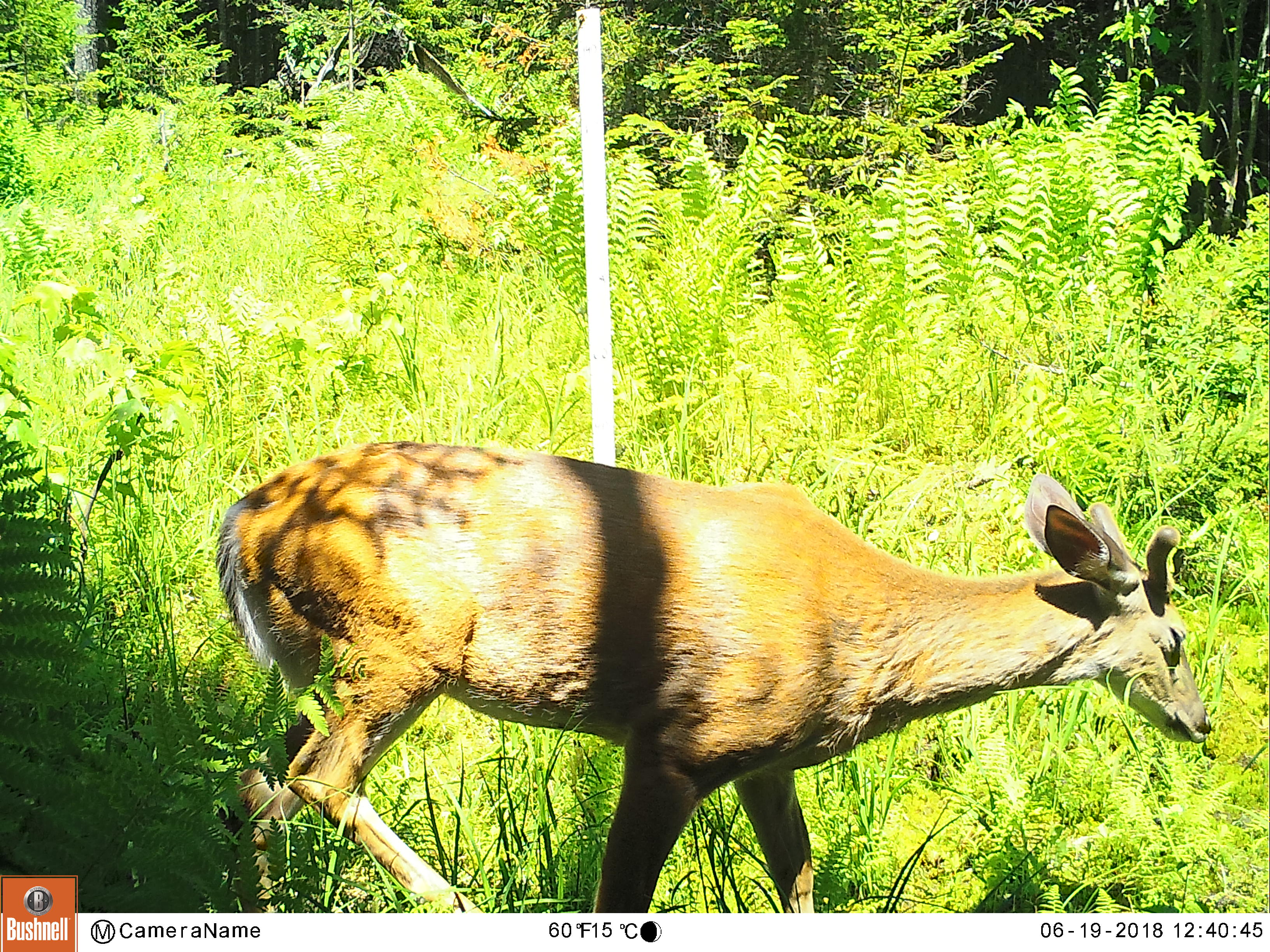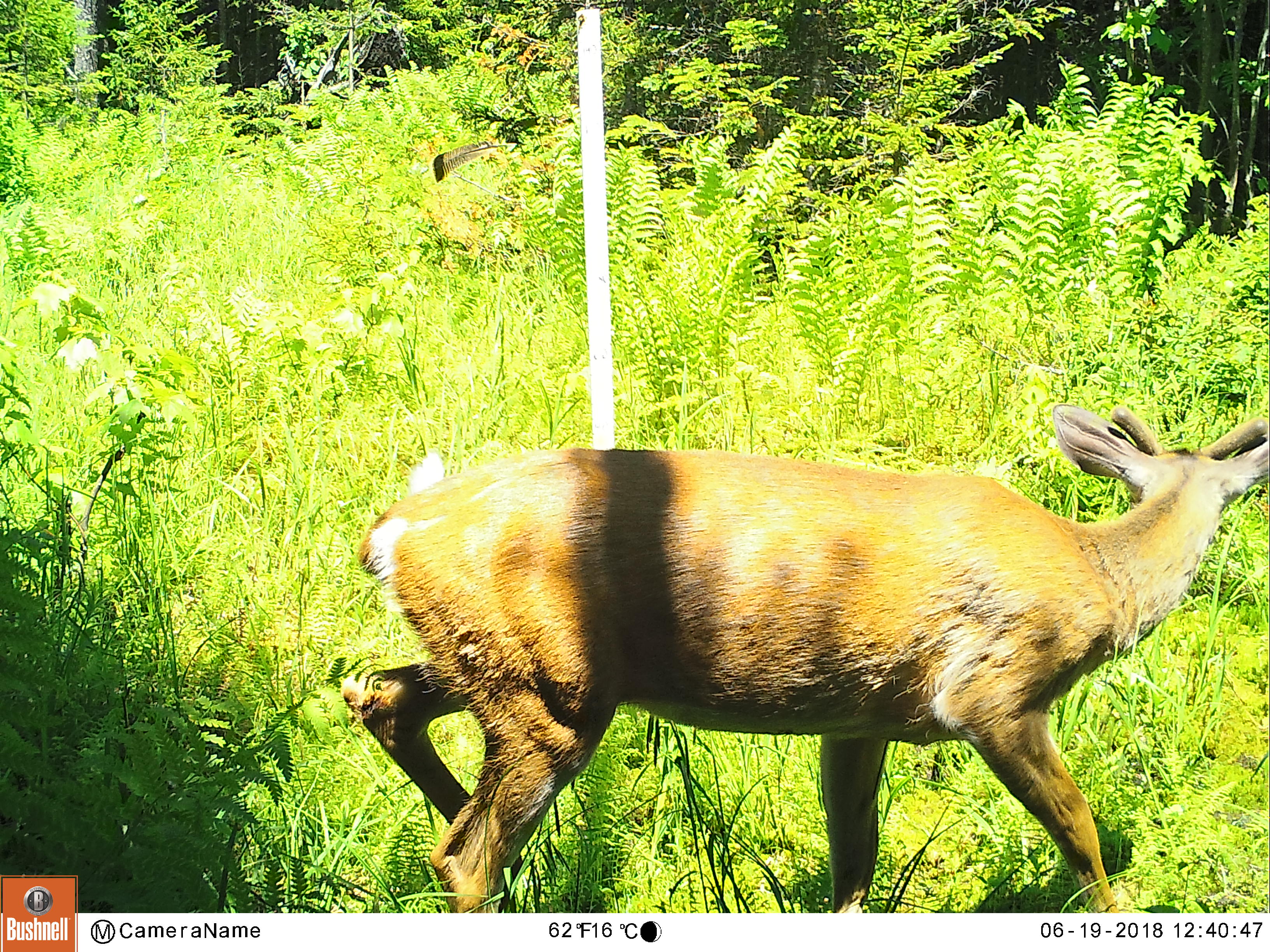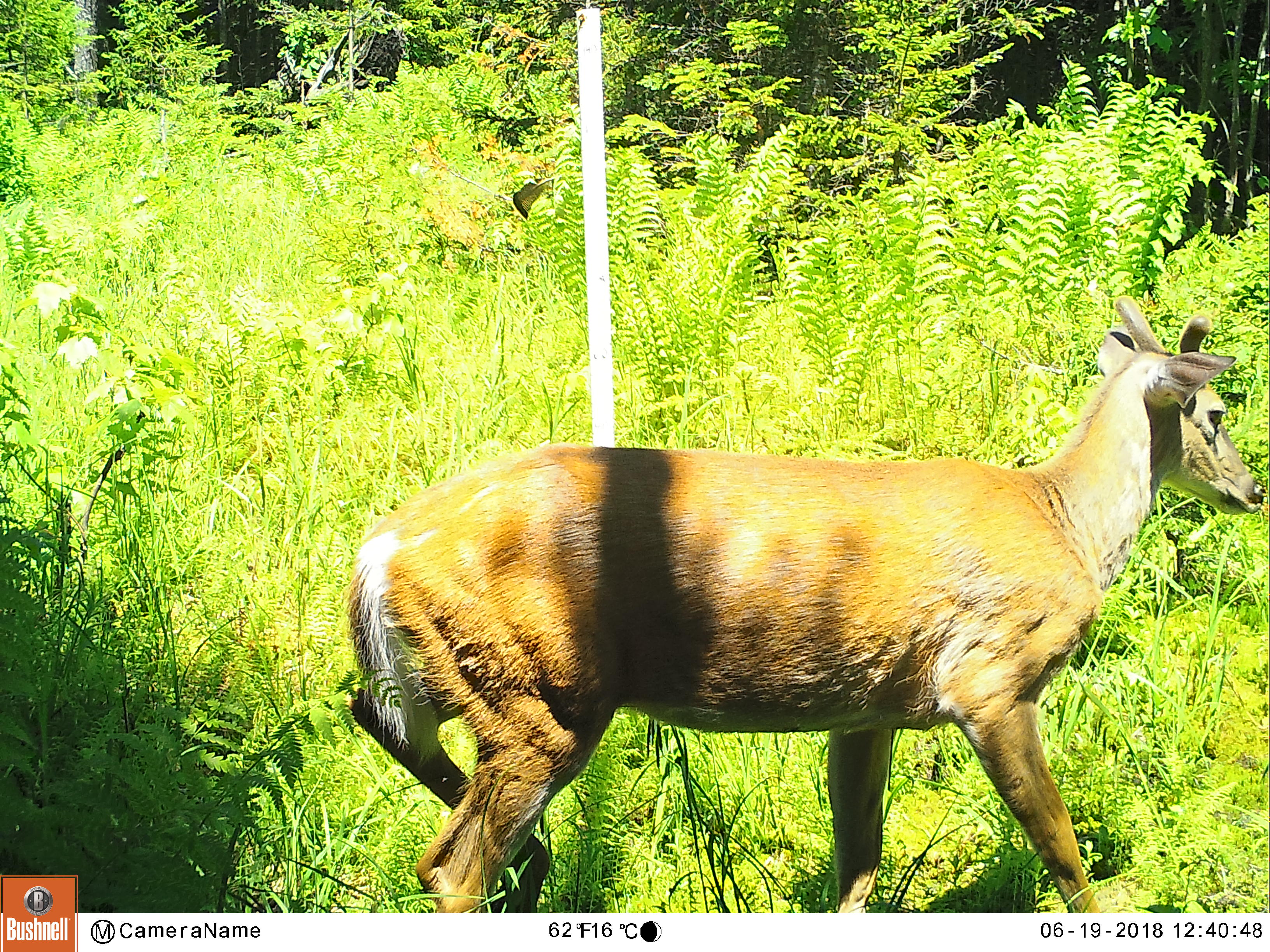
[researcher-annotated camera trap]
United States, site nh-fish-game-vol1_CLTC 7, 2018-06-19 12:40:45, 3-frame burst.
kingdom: Animalia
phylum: Chordata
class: Mammalia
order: Artiodactyla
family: Cervidae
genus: Odocoileus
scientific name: Odocoileus virginianus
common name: white-tailed deer